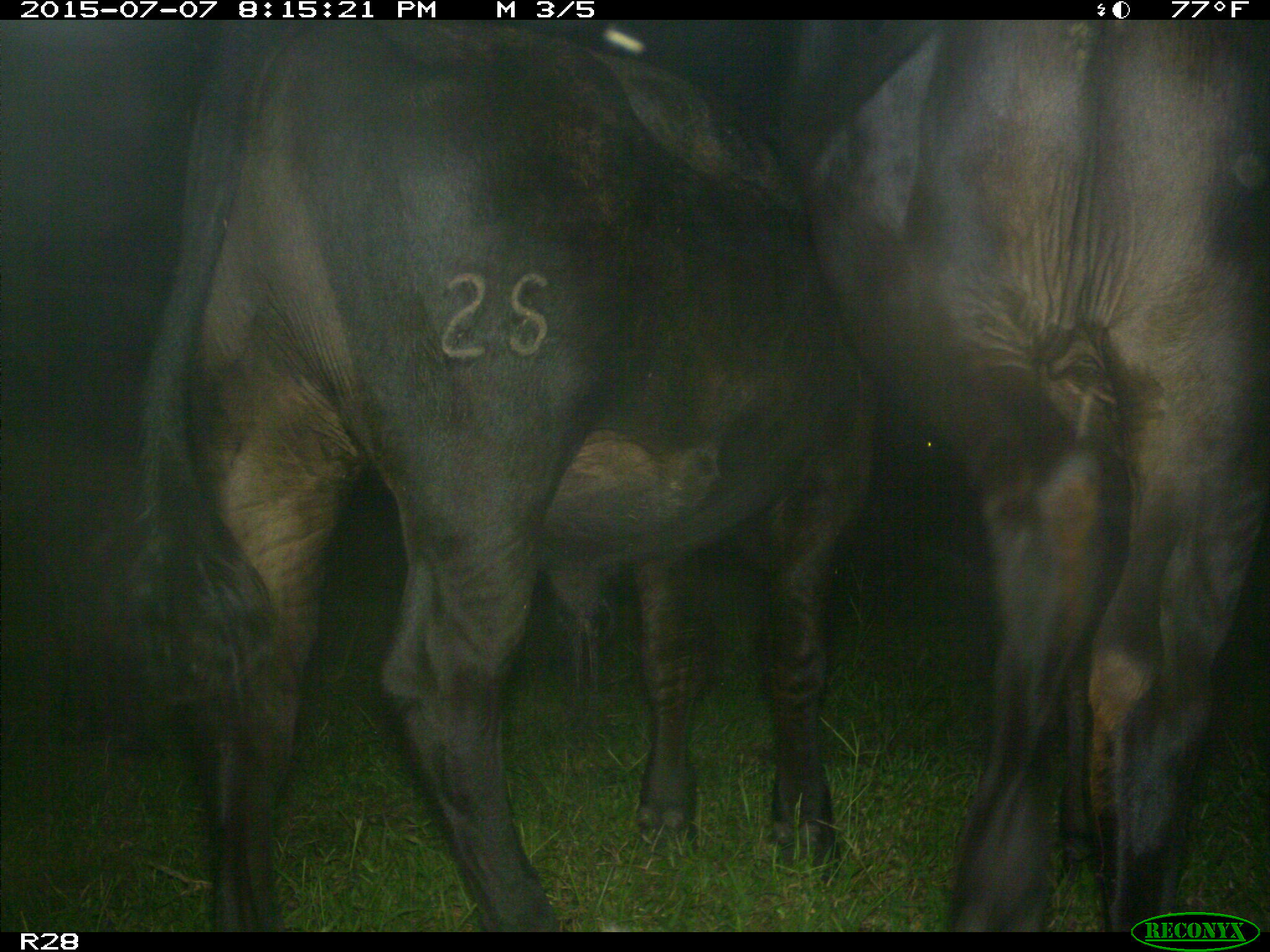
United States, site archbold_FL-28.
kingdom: Animalia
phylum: Chordata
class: Mammalia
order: Artiodactyla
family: Bovidae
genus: Bos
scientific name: Bos taurus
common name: domestic cow